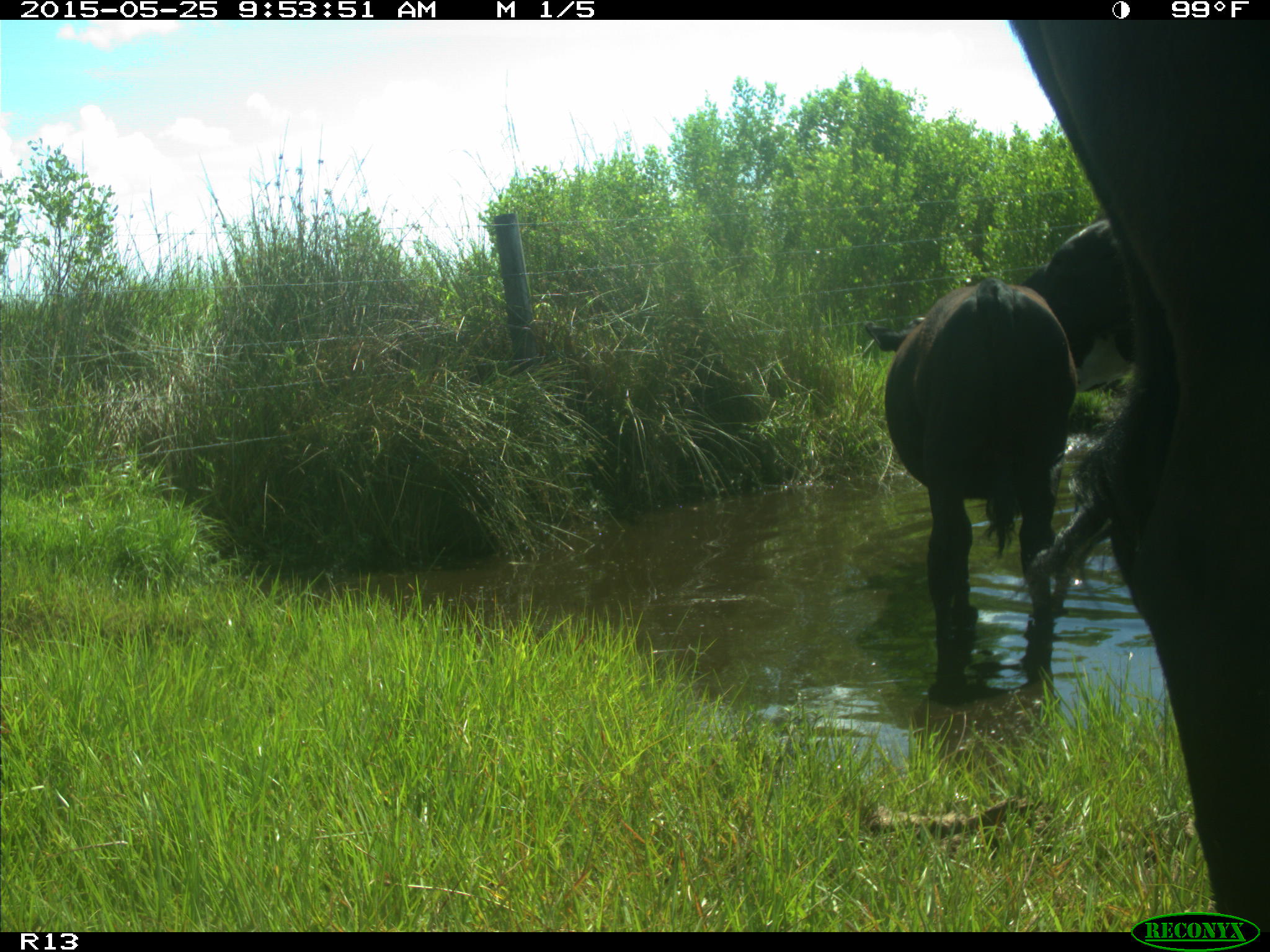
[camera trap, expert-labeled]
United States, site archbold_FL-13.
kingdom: Animalia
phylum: Chordata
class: Mammalia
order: Artiodactyla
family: Bovidae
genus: Bos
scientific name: Bos taurus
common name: domestic cow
Bos taurus (domestic cow).